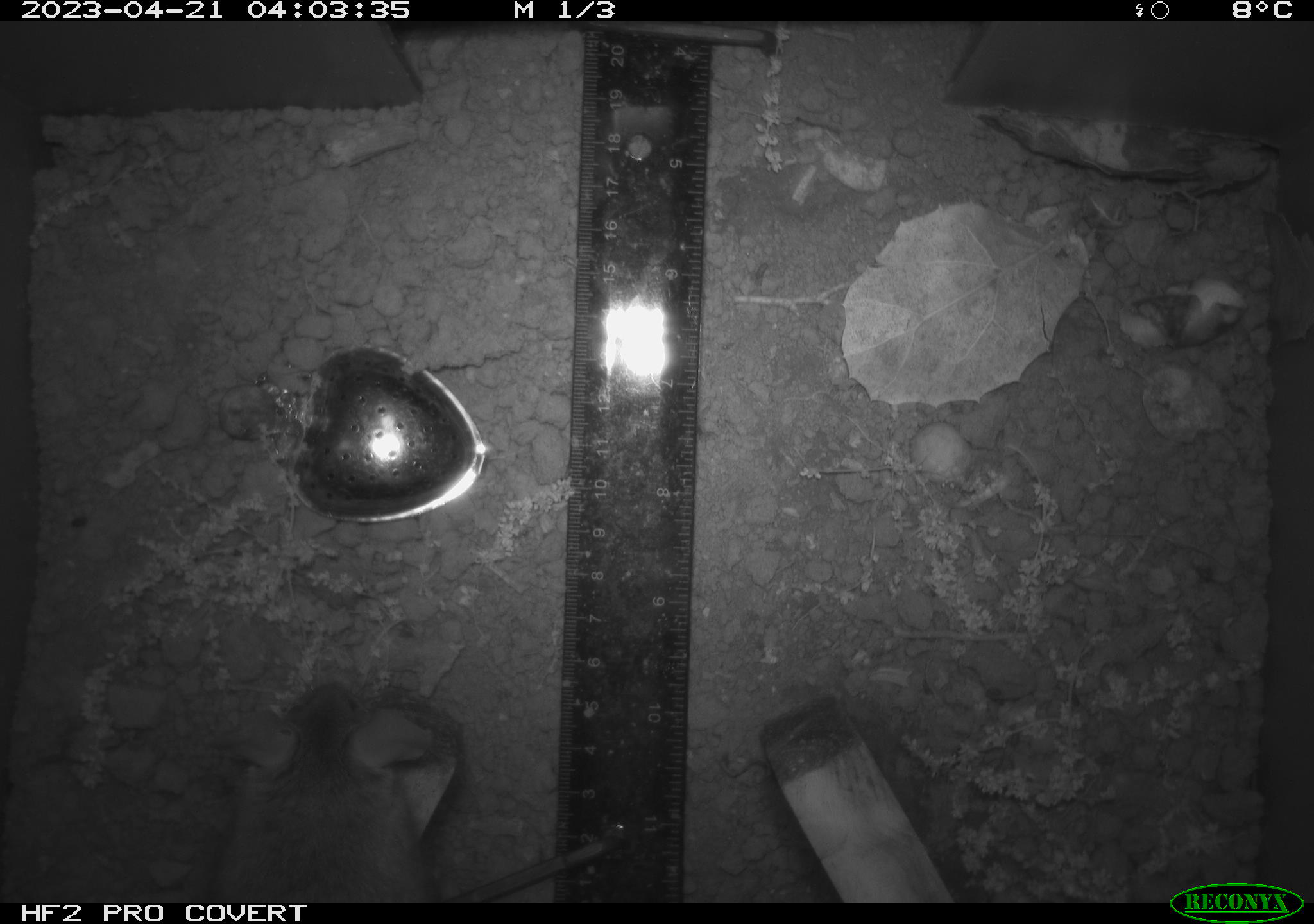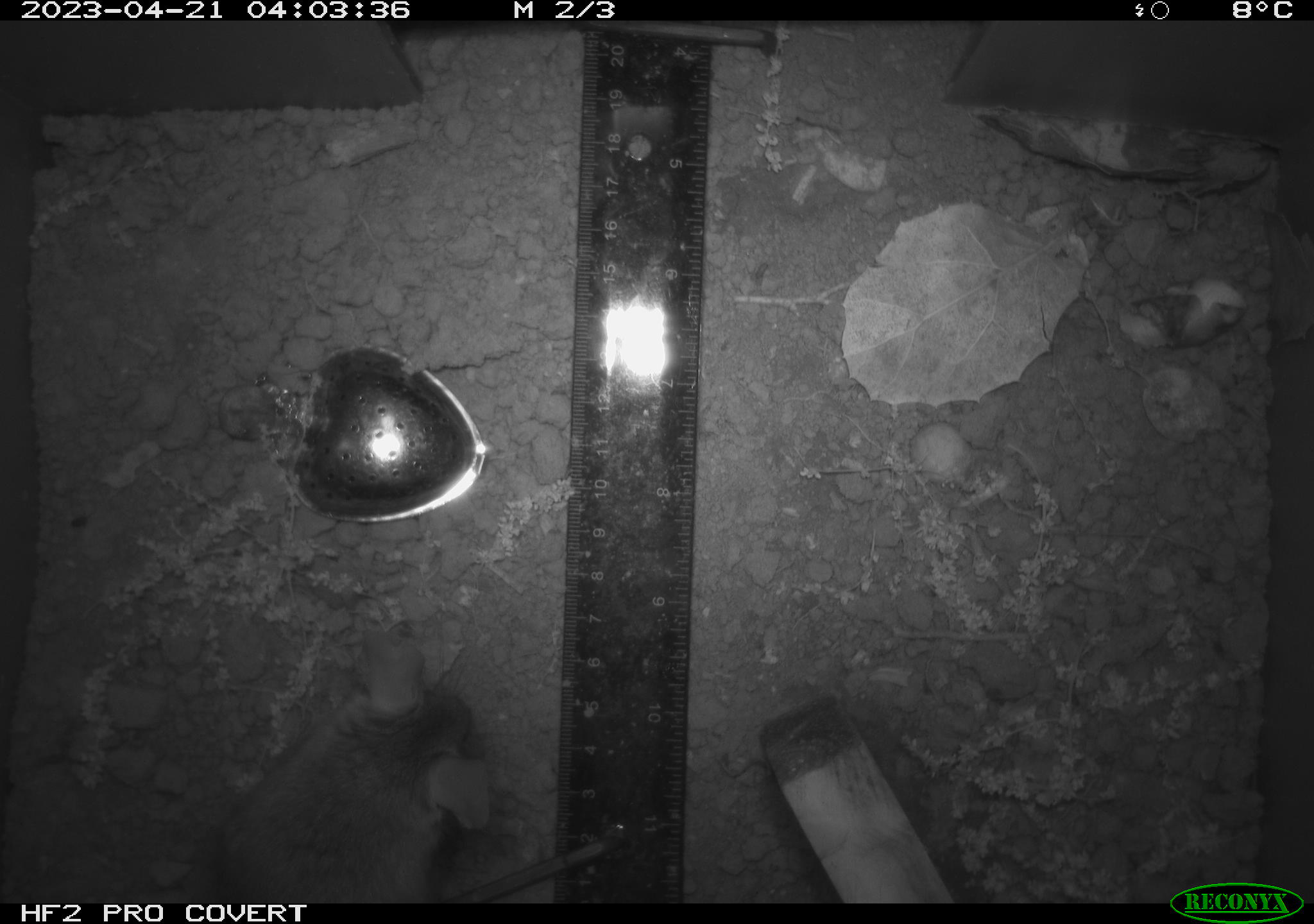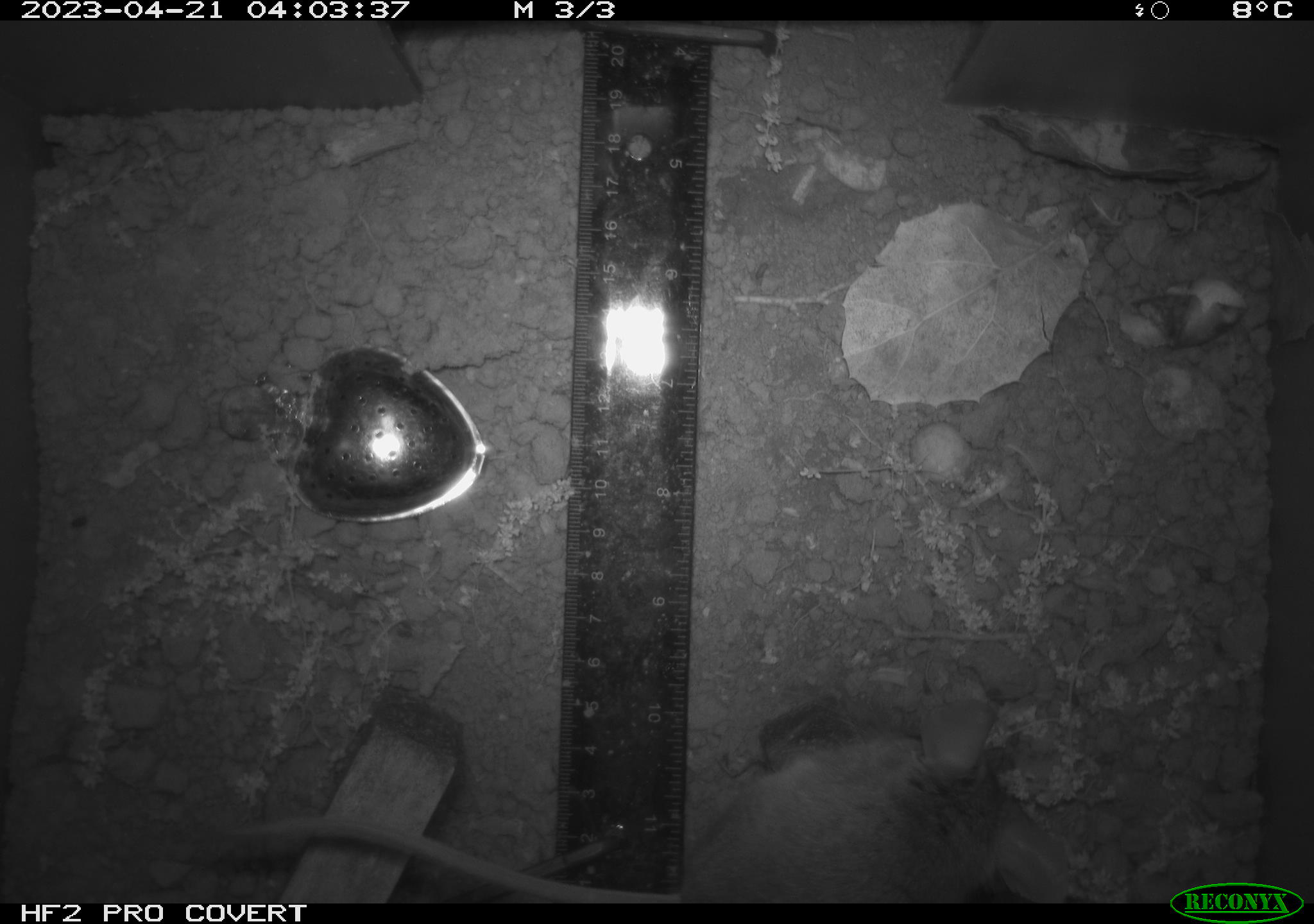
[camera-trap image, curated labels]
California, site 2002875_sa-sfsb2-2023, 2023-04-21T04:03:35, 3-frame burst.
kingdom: Animalia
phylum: Chordata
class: Mammalia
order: Rodentia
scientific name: Rodentia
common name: mouse species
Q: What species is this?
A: Mouse species (Rodentia).